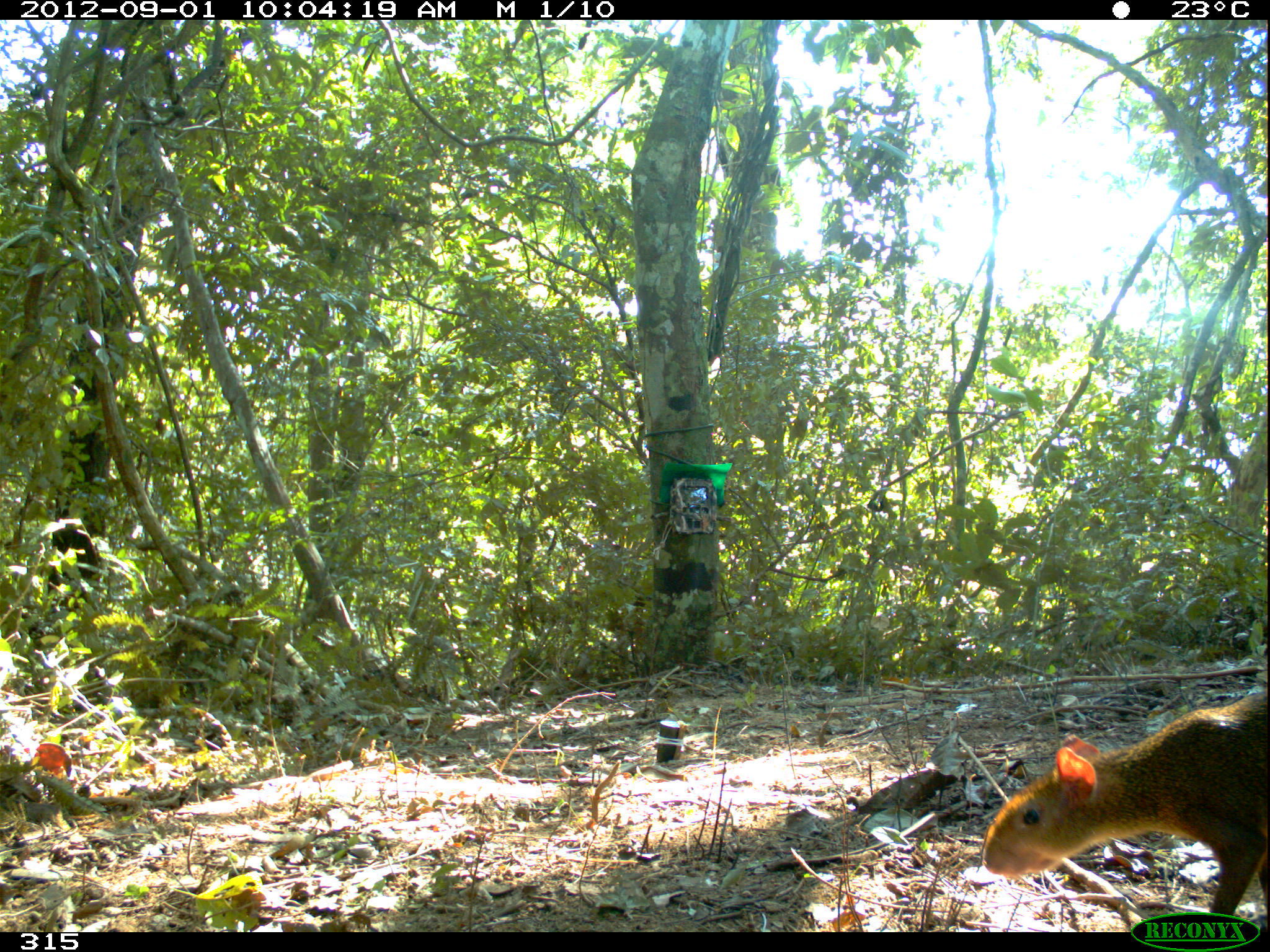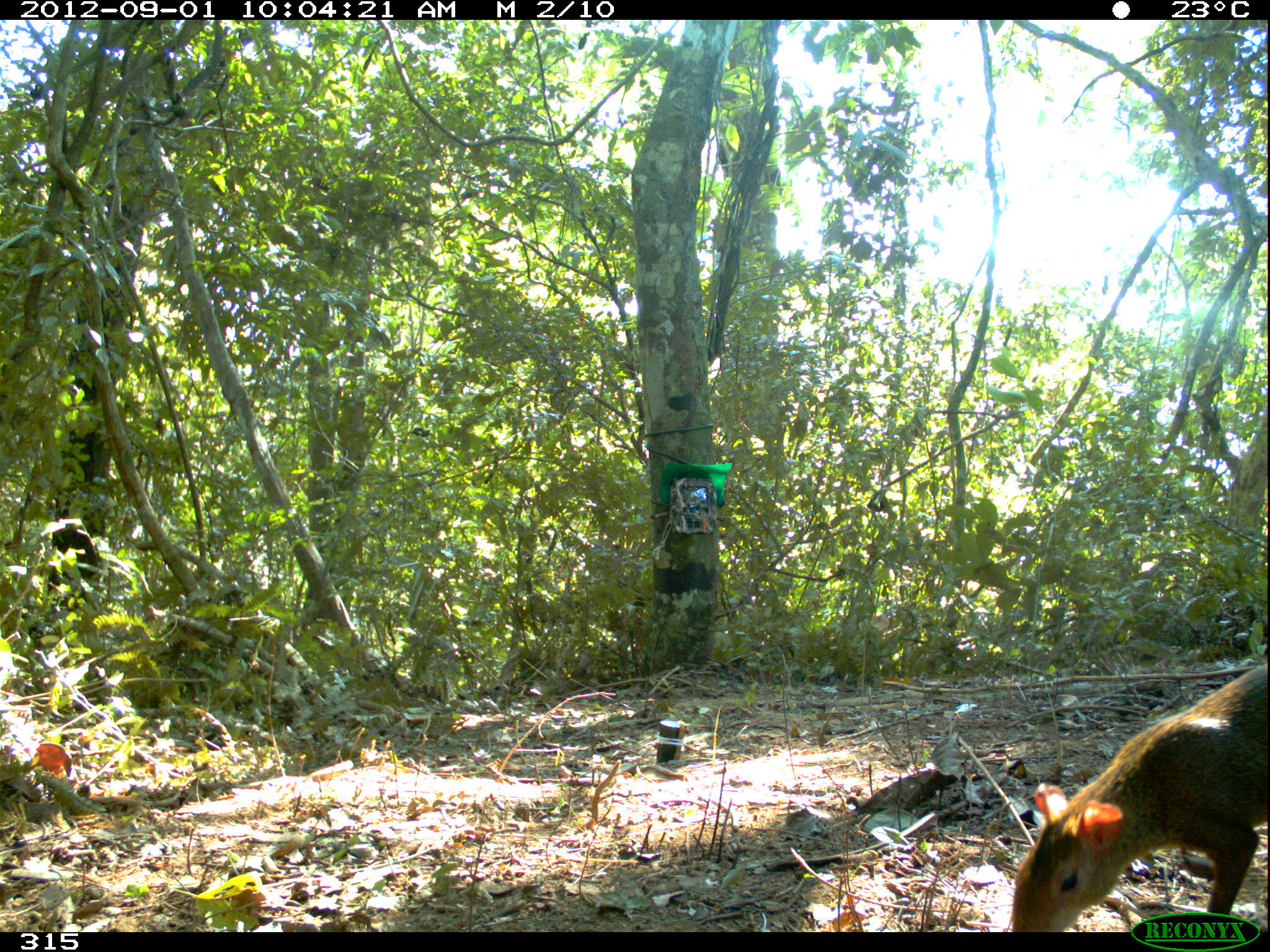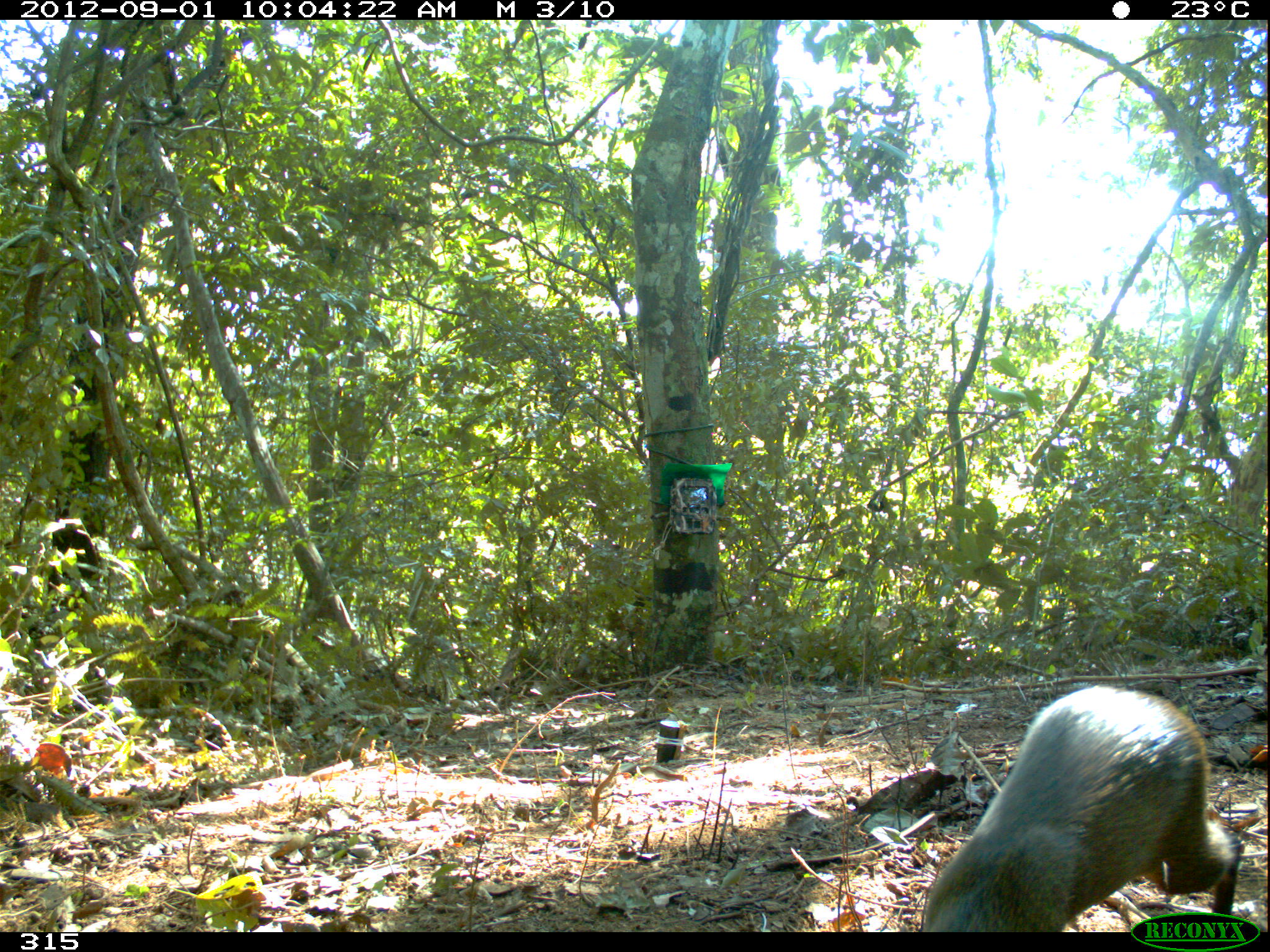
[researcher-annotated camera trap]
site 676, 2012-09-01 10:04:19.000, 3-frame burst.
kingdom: Animalia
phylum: Chordata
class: Mammalia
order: Rodentia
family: Dasyproctidae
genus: Dasyprocta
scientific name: Dasyprocta punctata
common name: central american agouti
Dasyprocta punctata (central american agouti).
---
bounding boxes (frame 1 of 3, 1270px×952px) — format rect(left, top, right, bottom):
dasyprocta punctata: rect(982, 685, 1270, 913)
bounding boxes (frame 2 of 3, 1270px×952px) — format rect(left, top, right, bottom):
dasyprocta punctata: rect(1010, 663, 1270, 931)